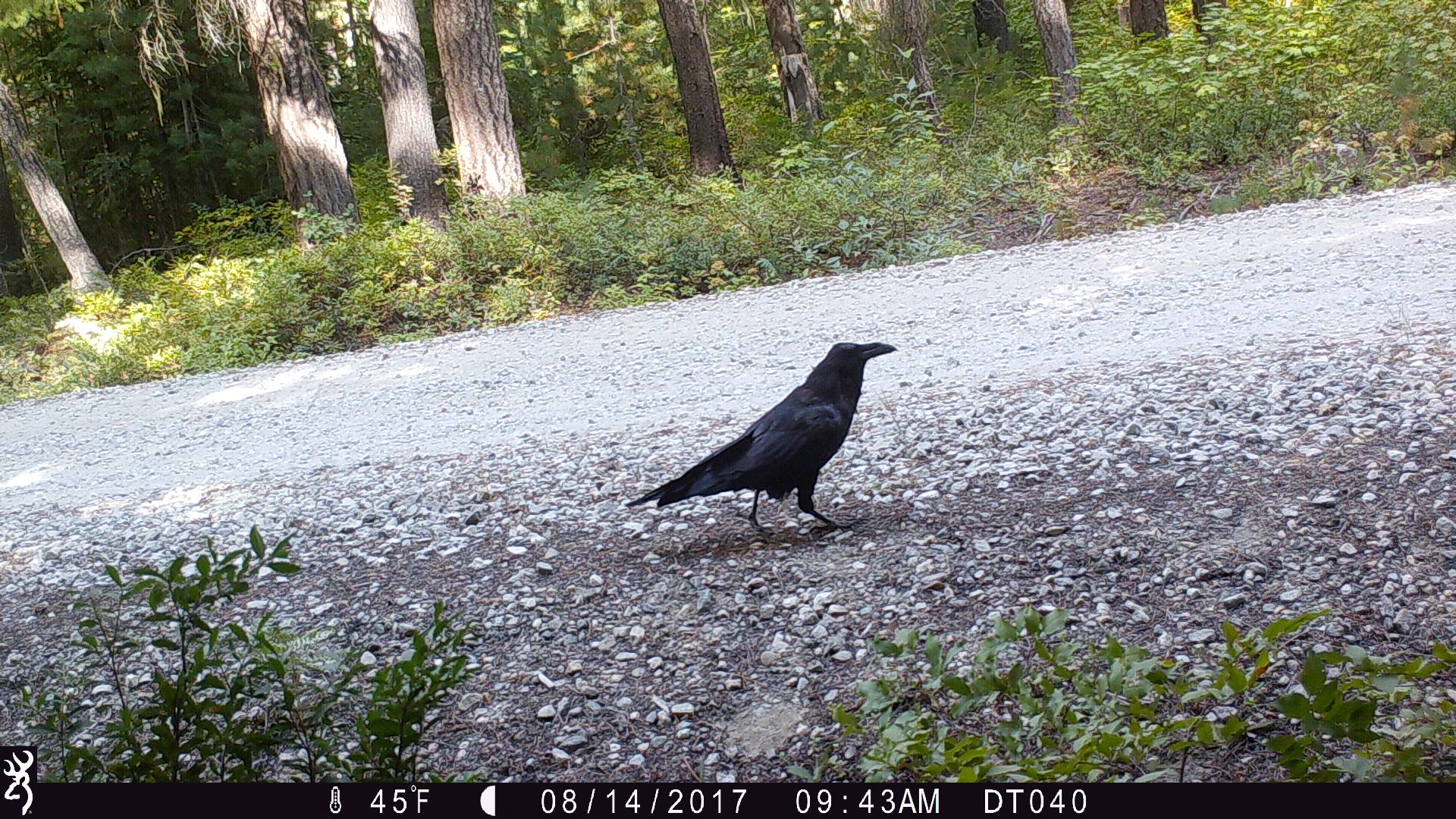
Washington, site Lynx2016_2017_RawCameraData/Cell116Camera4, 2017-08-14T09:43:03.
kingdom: Animalia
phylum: Chordata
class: Aves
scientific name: Aves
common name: birds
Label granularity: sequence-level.